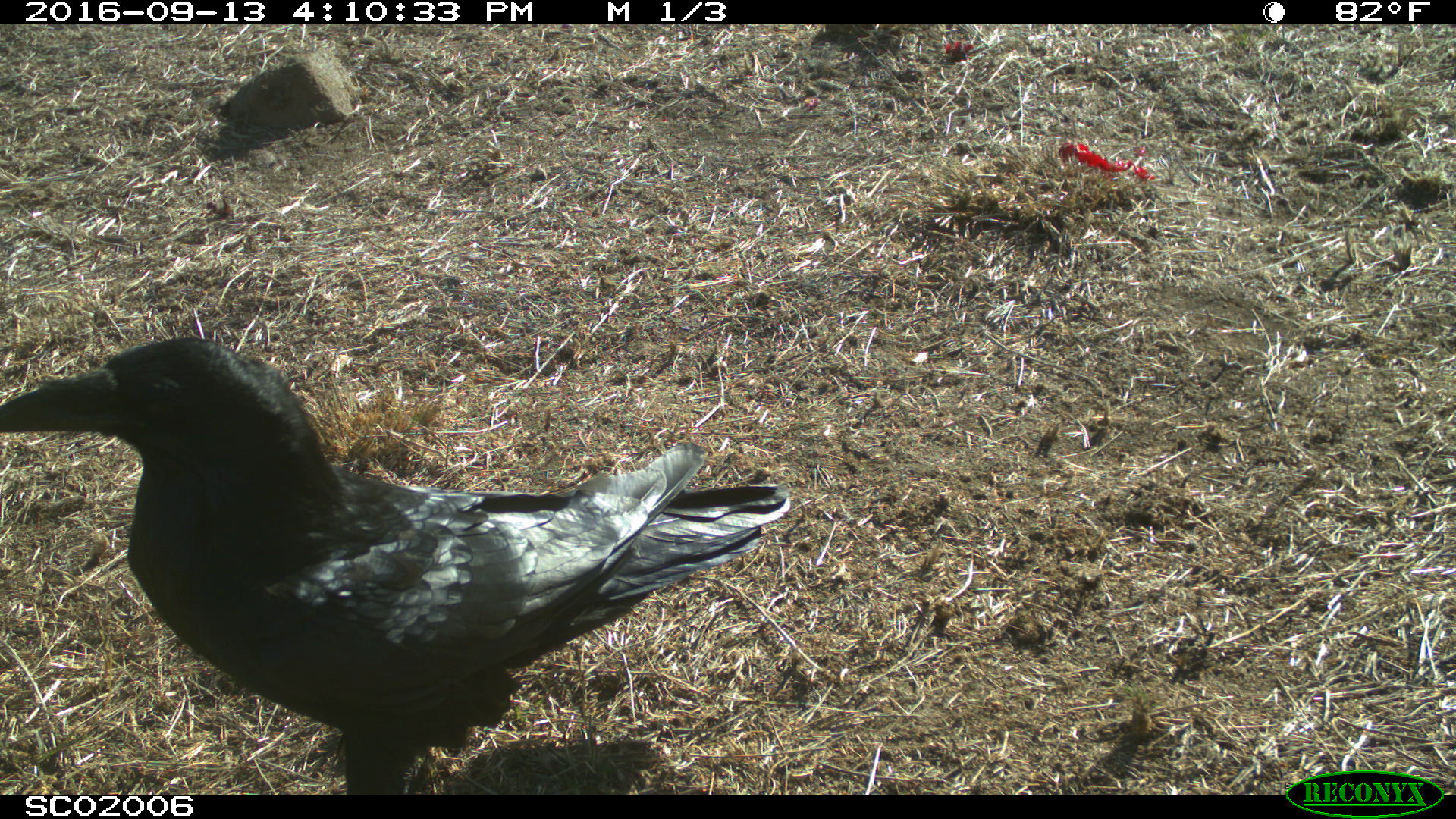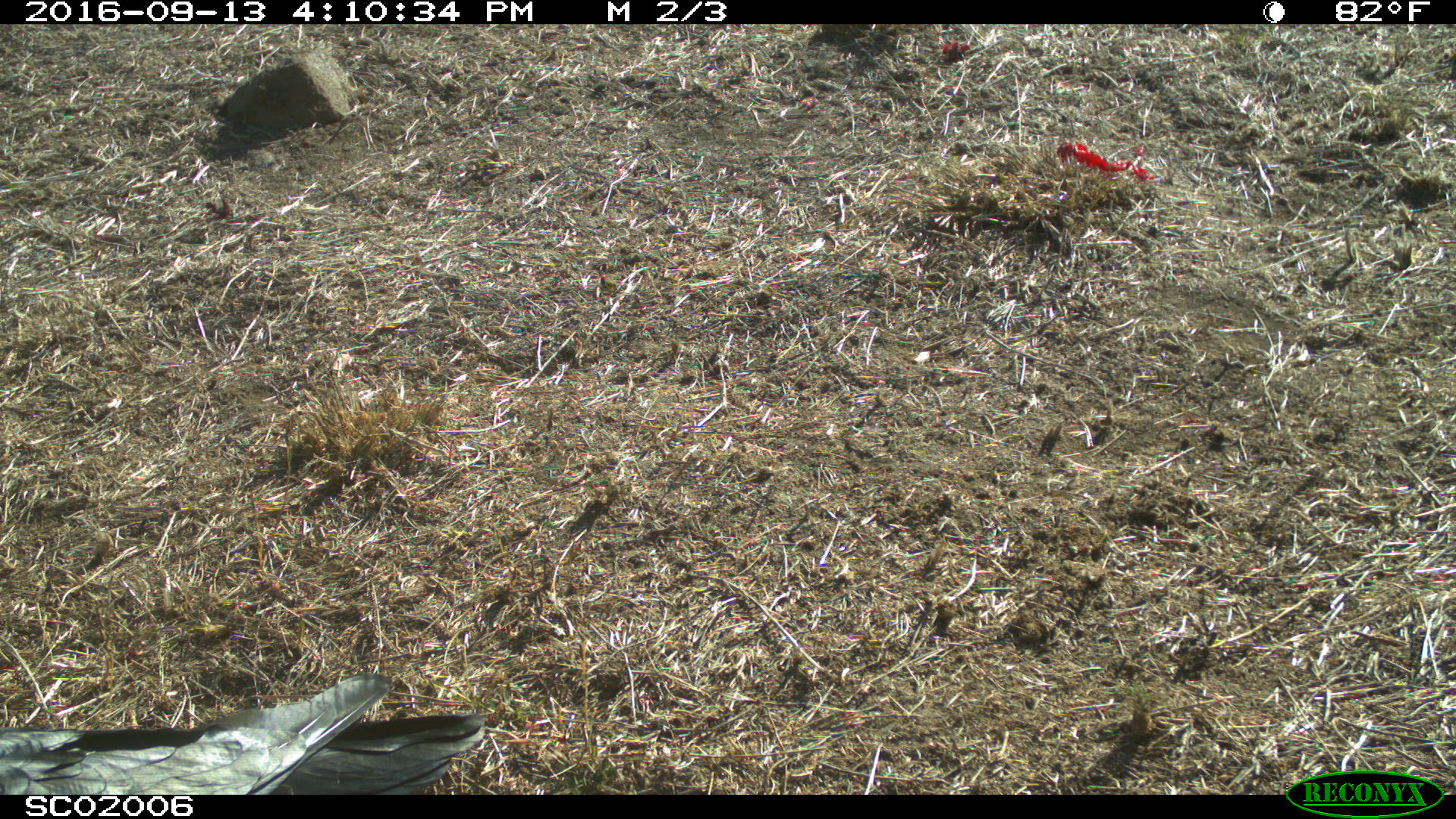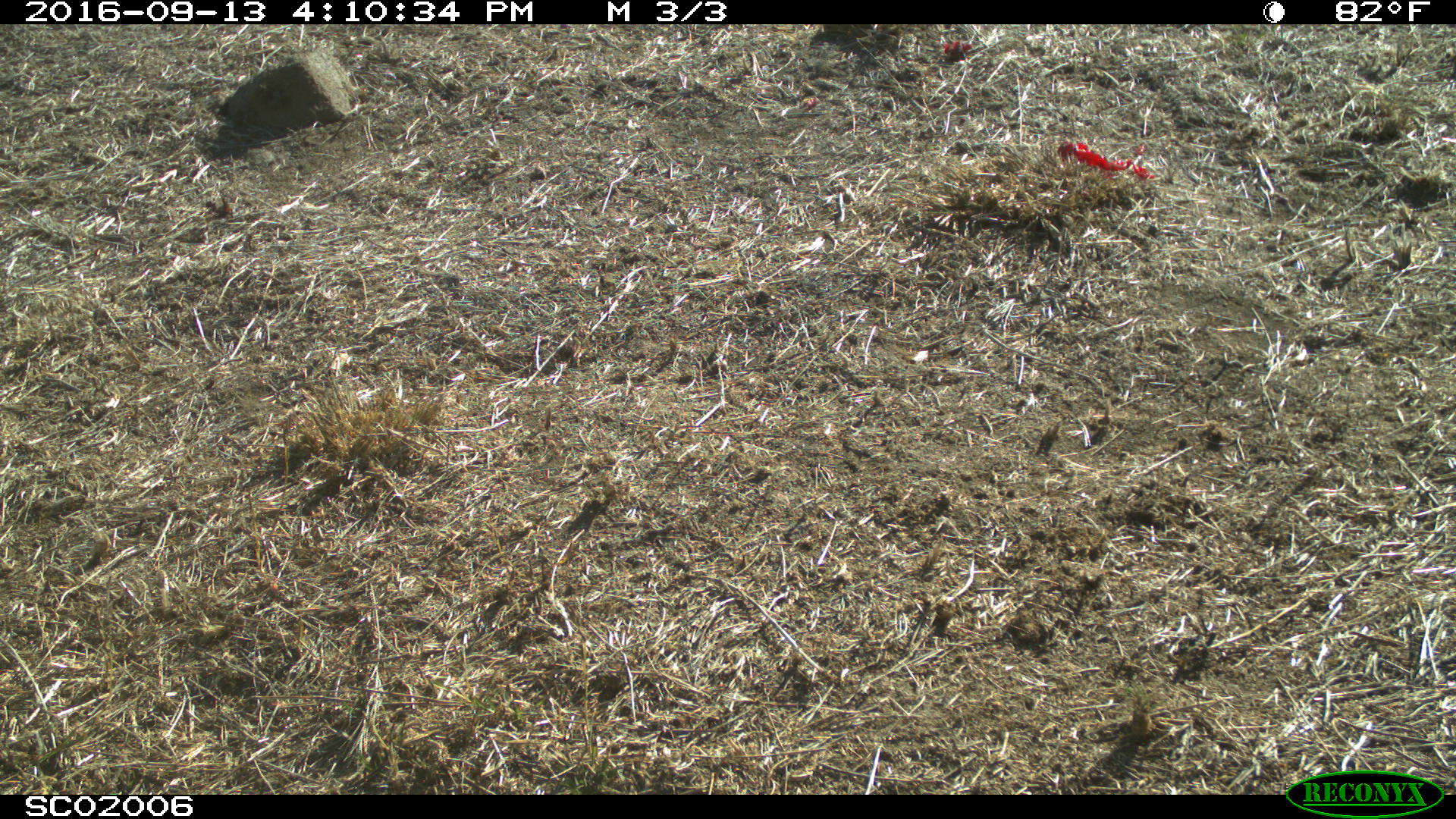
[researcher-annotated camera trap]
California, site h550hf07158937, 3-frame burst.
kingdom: Animalia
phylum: Chordata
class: Aves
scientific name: Aves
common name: bird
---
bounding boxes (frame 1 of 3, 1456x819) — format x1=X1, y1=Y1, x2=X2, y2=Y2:
bird: x1=0, y1=339, x2=788, y2=794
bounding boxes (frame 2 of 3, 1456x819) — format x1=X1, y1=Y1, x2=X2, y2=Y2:
bird: x1=0, y1=667, x2=484, y2=795